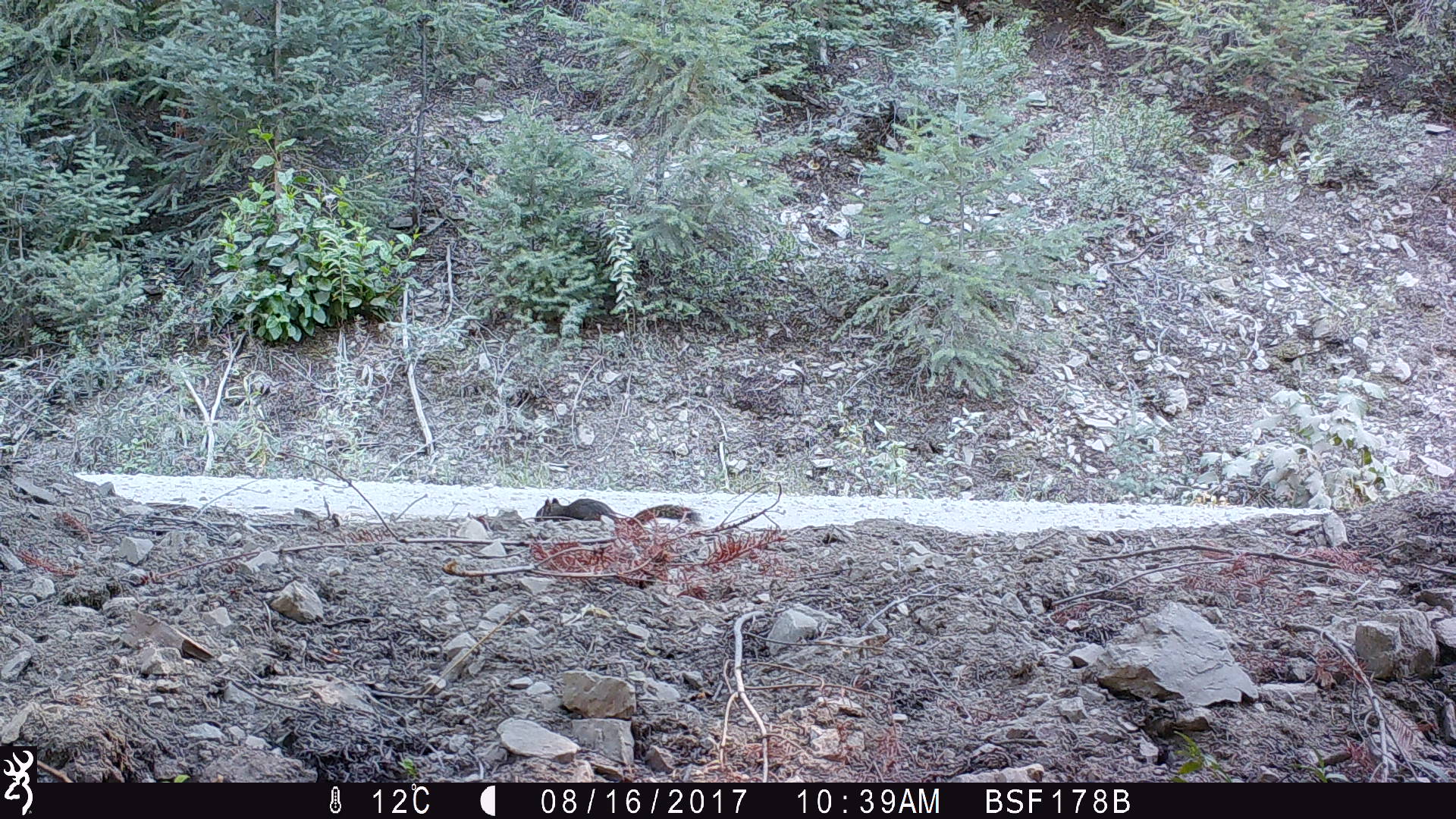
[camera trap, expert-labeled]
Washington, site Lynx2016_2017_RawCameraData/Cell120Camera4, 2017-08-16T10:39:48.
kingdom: Animalia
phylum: Chordata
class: Mammalia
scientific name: Mammalia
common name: small mammal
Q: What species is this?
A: Small mammal (Mammalia).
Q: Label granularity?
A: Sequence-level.